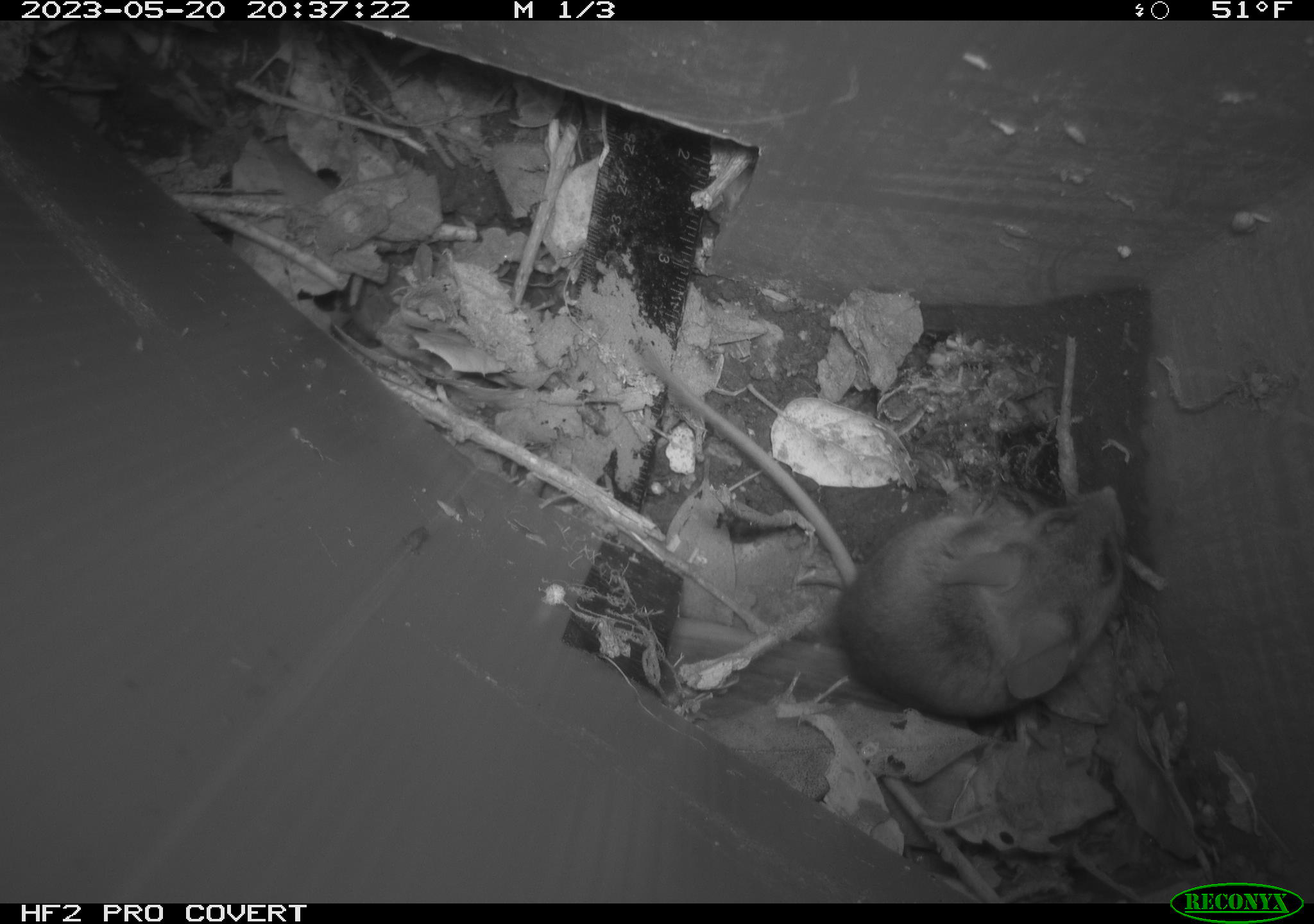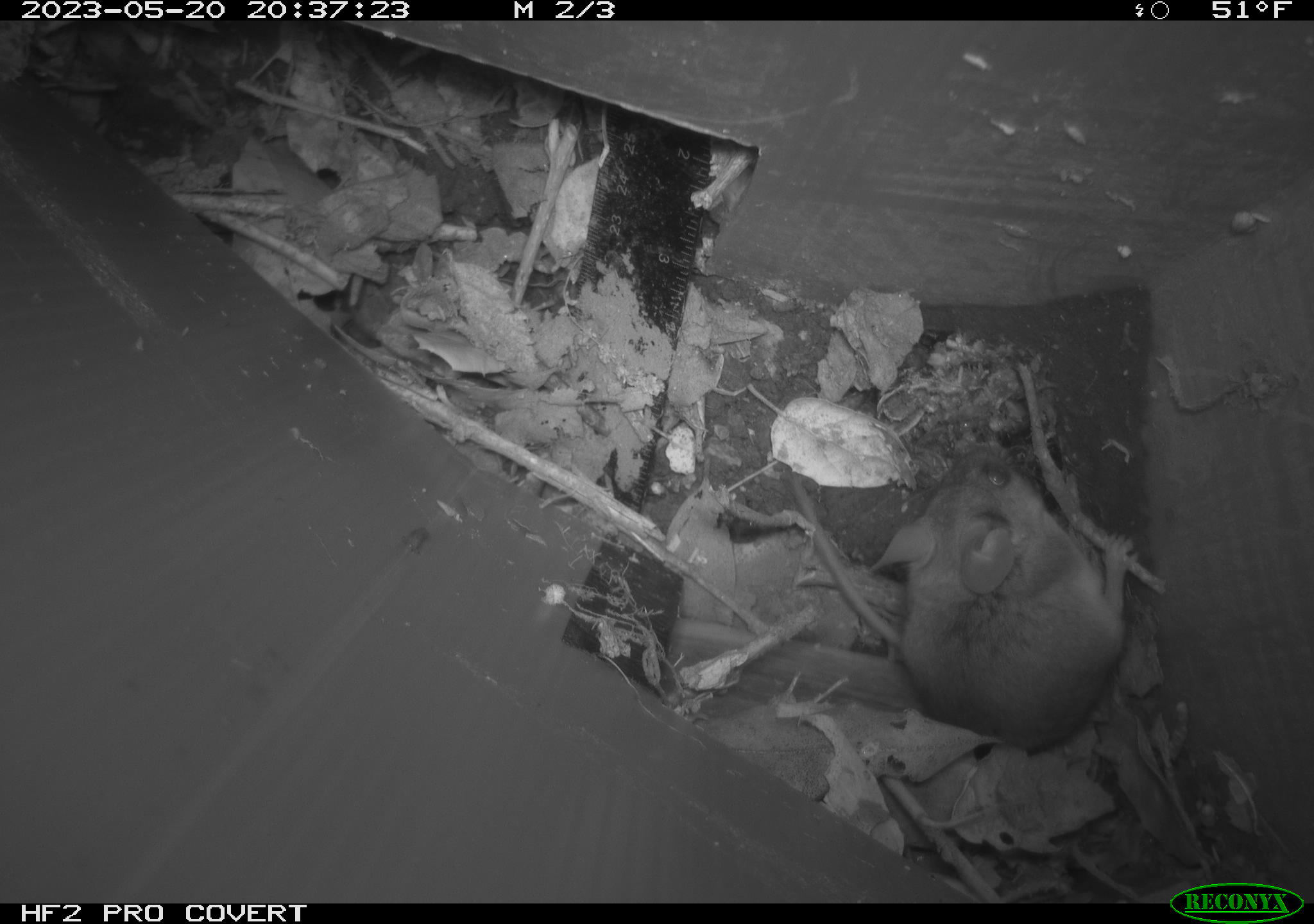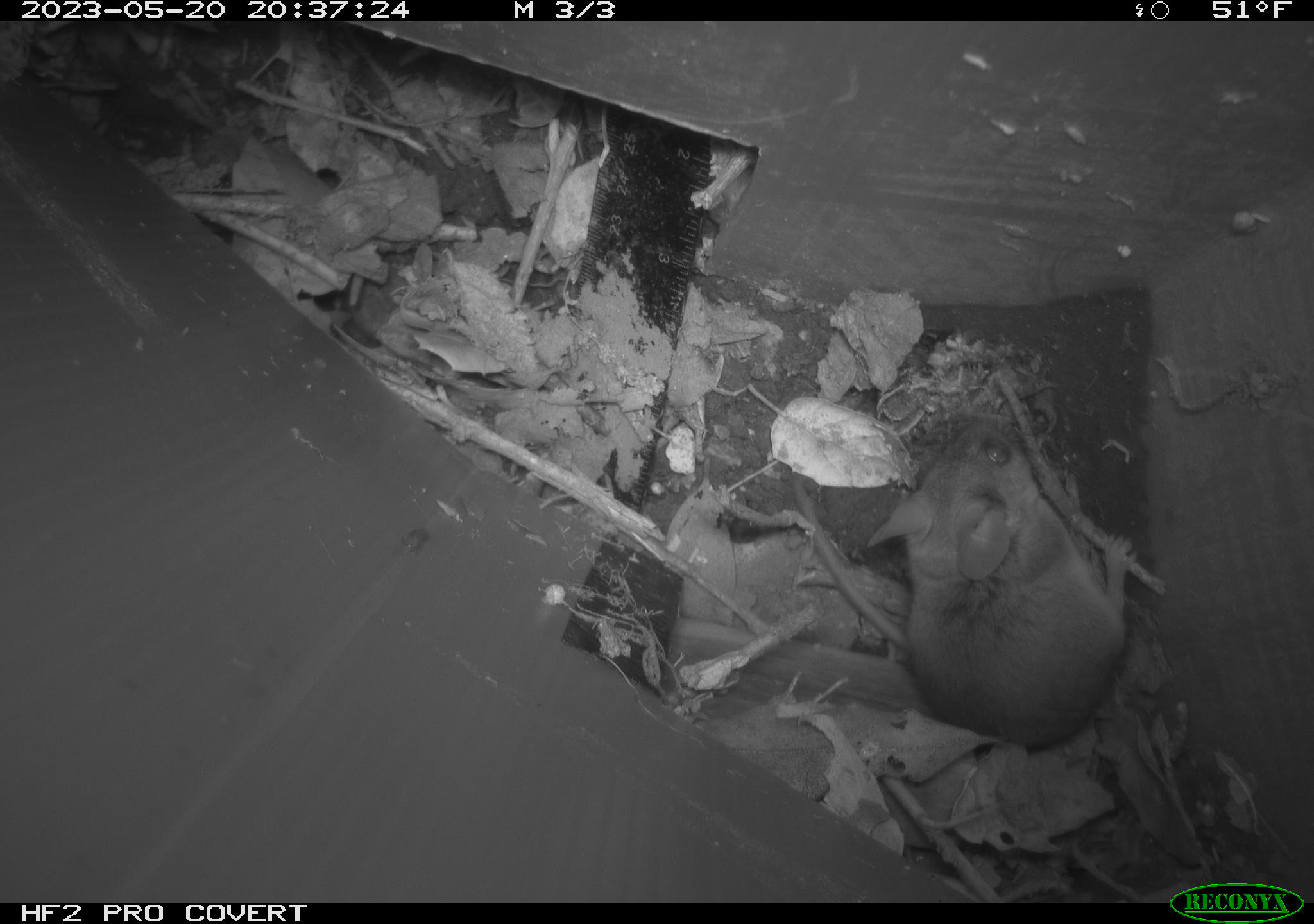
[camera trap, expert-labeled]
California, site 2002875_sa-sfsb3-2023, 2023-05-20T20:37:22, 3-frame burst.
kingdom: Animalia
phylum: Chordata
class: Mammalia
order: Rodentia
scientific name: Rodentia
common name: mouse species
Mouse species (Rodentia).